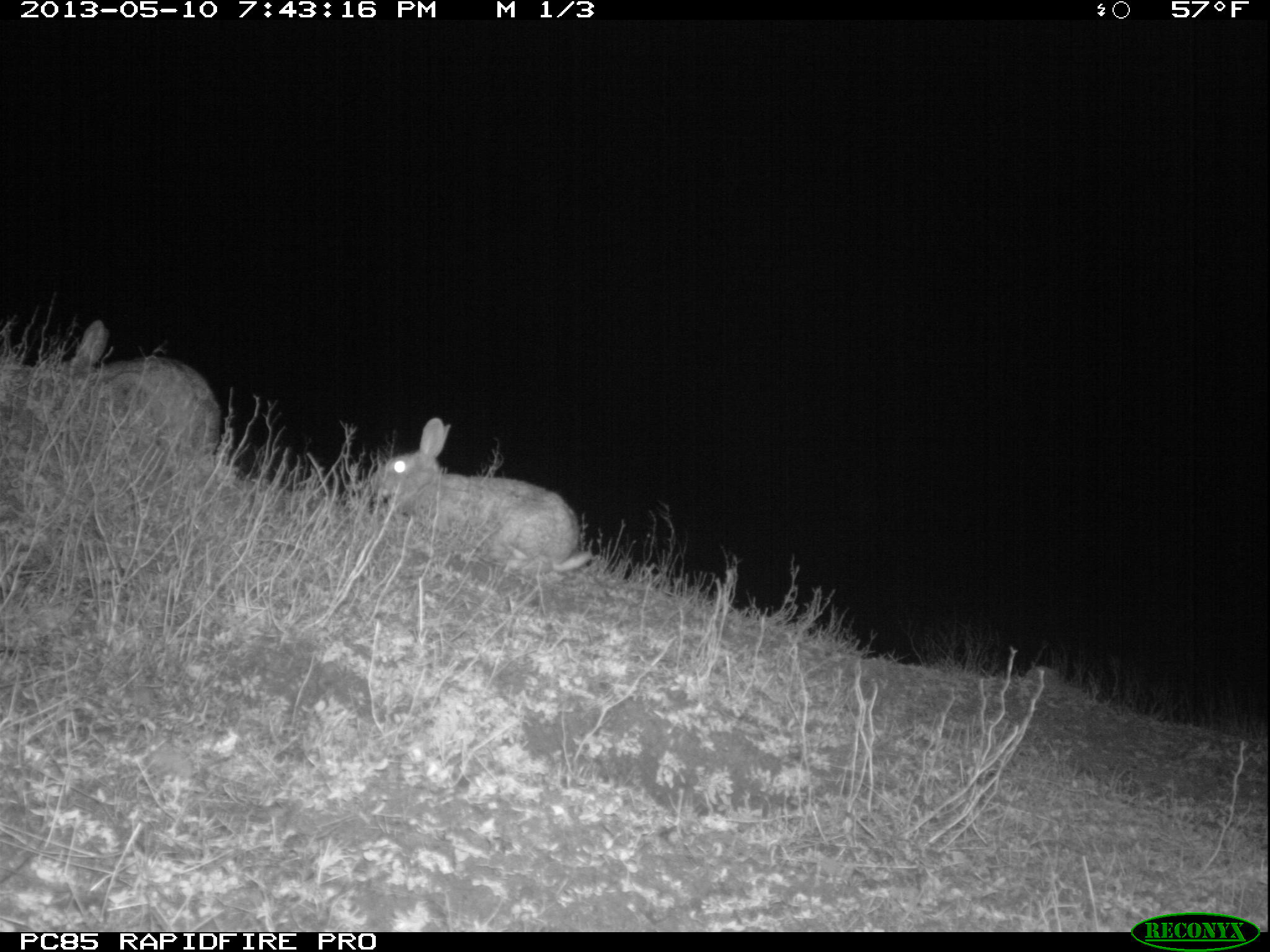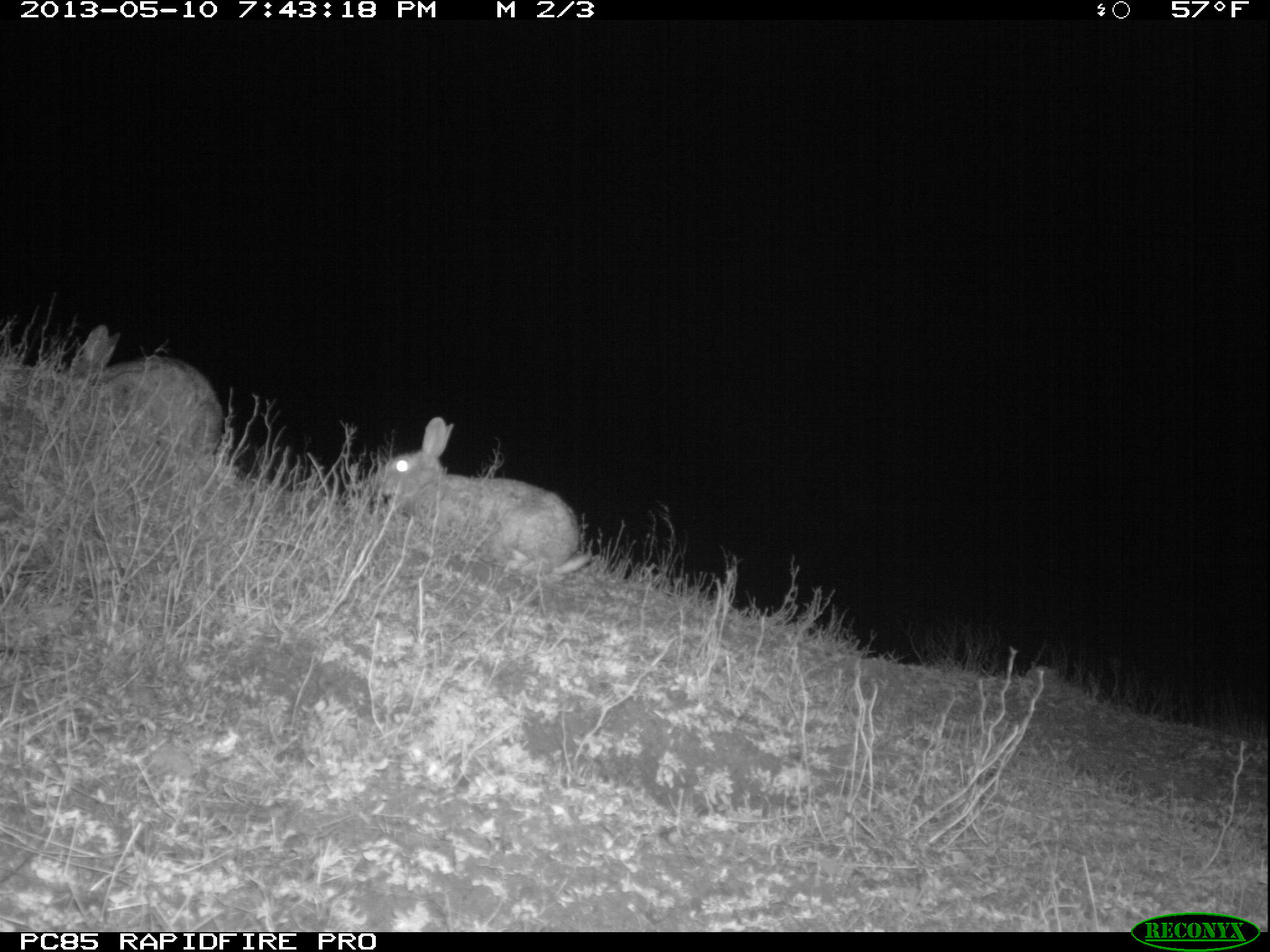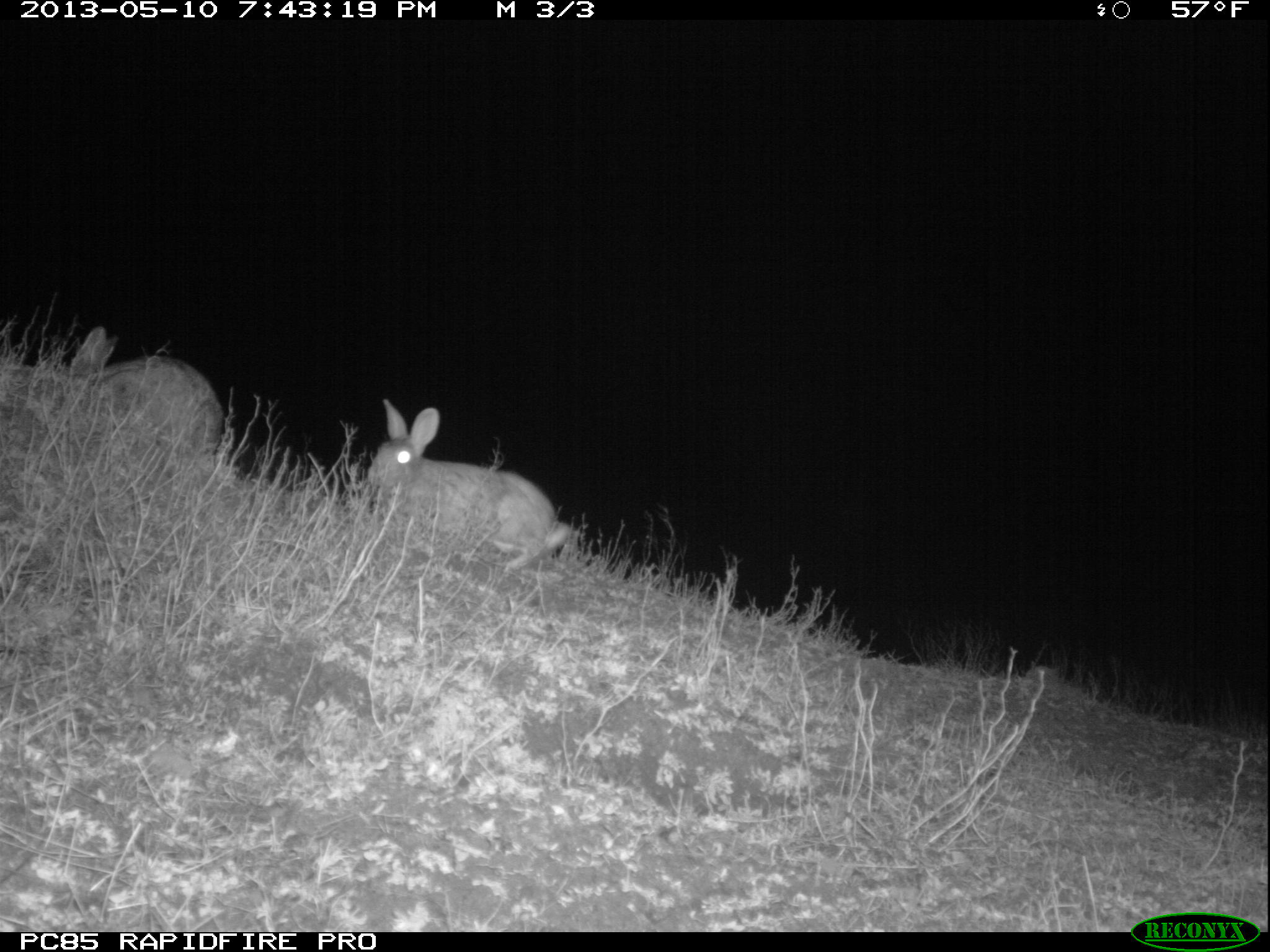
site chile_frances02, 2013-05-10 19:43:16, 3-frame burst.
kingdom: Animalia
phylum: Chordata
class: Mammalia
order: Lagomorpha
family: Leporidae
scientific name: Leporidae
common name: rabbits and hares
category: rabbit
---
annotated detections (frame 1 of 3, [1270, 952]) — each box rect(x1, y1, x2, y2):
rabbit: rect(9, 317, 228, 495); rect(362, 421, 590, 585)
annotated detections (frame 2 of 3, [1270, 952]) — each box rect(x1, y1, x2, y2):
rabbit: rect(363, 420, 588, 584); rect(52, 323, 233, 476)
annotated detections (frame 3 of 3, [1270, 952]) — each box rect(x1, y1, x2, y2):
rabbit: rect(358, 401, 567, 582); rect(58, 323, 234, 482)